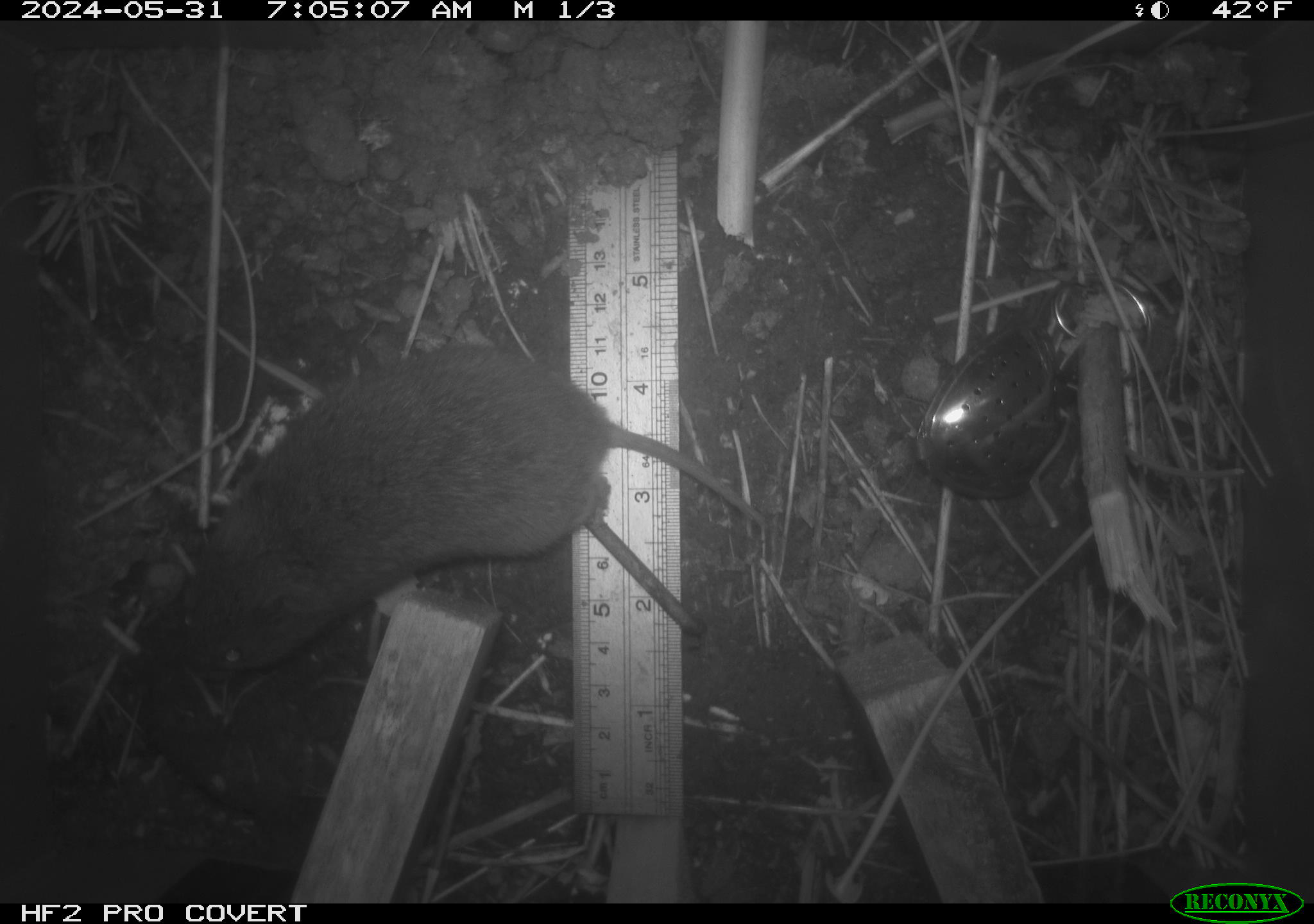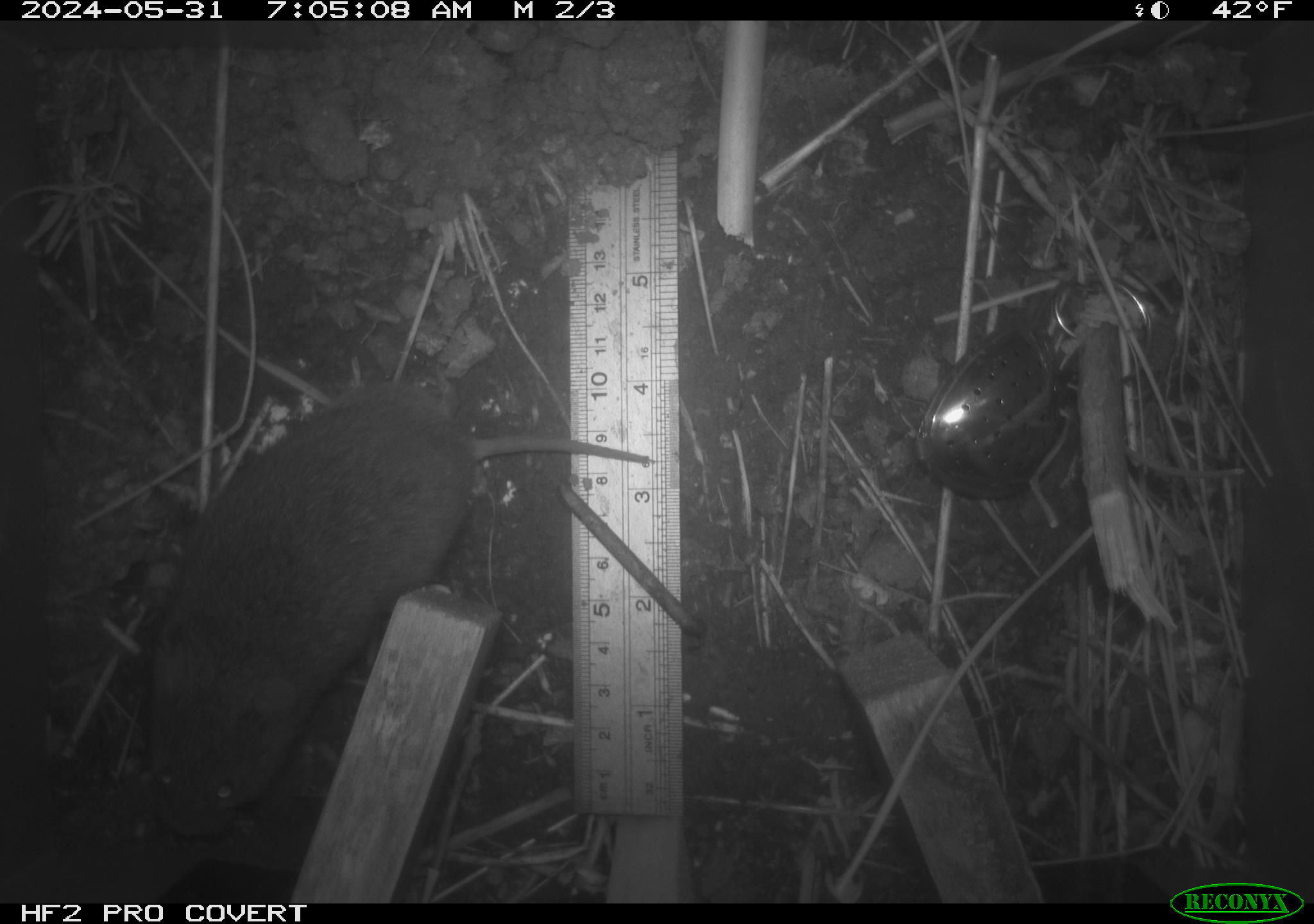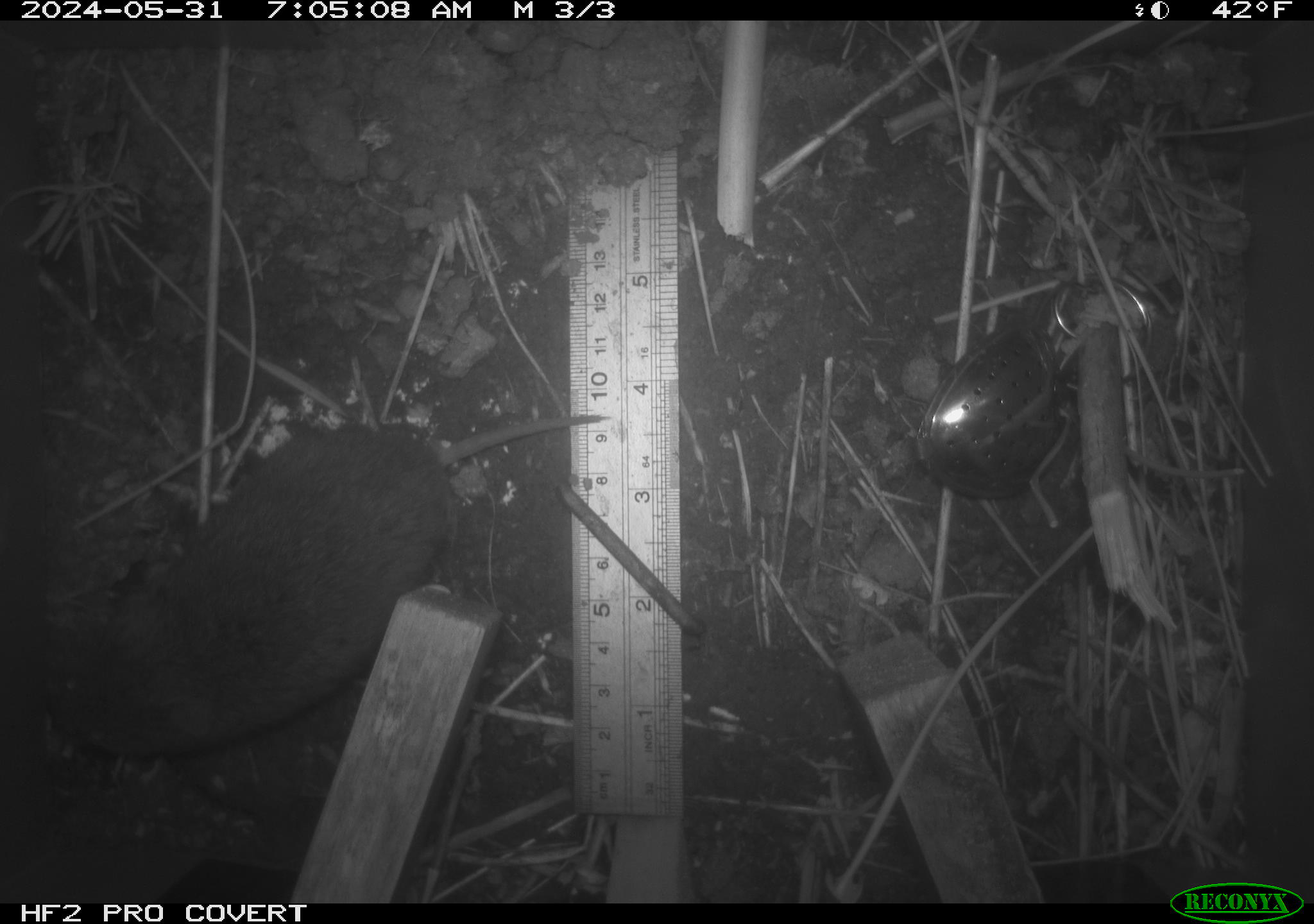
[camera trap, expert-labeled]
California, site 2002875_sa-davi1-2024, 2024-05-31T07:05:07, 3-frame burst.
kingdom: Animalia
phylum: Chordata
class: Mammalia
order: Rodentia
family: Cricetidae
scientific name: Arvicolinae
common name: voles, lemmings, and muskrats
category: arvicolinae subfamily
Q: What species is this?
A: Arvicolinae subfamily (voles, lemmings, and muskrats) (Arvicolinae).